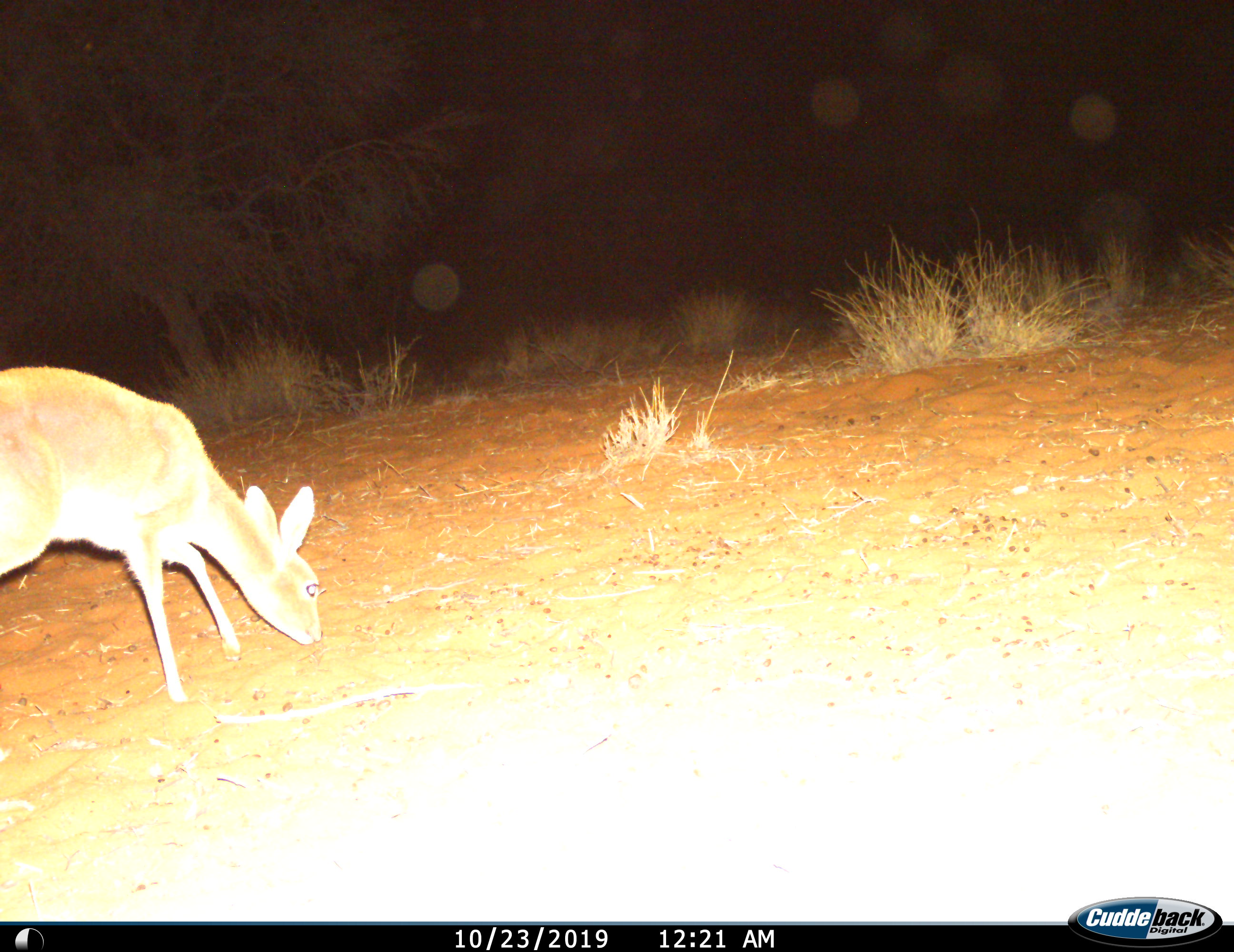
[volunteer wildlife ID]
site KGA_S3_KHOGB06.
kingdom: Animalia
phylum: Chordata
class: Mammalia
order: Artiodactyla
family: Bovidae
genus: Raphicerus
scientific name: Raphicerus campestris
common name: steenbok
Steenbok (Raphicerus campestris), count 1. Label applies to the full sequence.